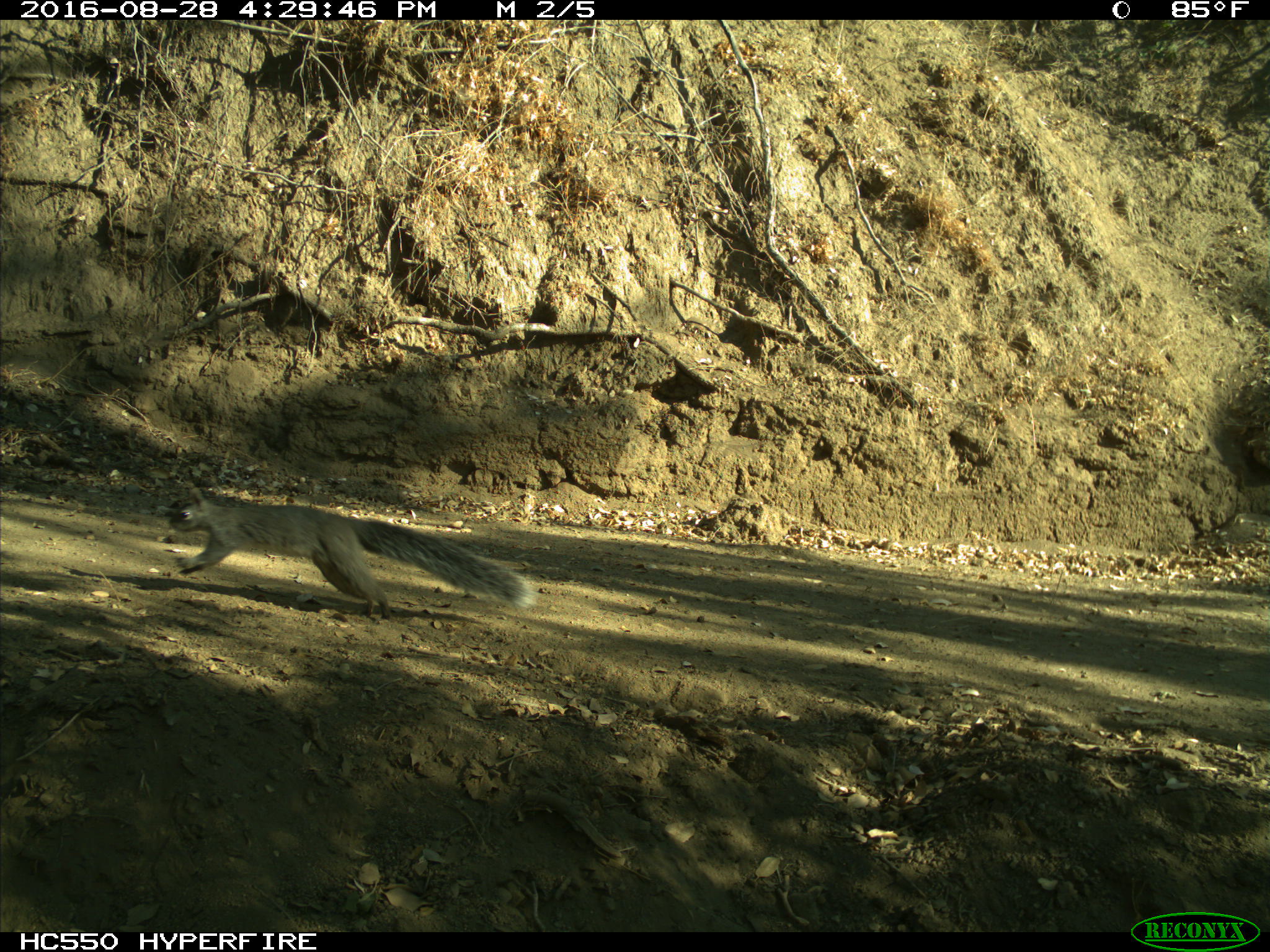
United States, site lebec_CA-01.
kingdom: Animalia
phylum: Chordata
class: Mammalia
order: Rodentia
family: Sciuridae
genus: Sciurus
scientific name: Sciurus carolinensis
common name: eastern gray squirrel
Sciurus carolinensis (eastern gray squirrel).